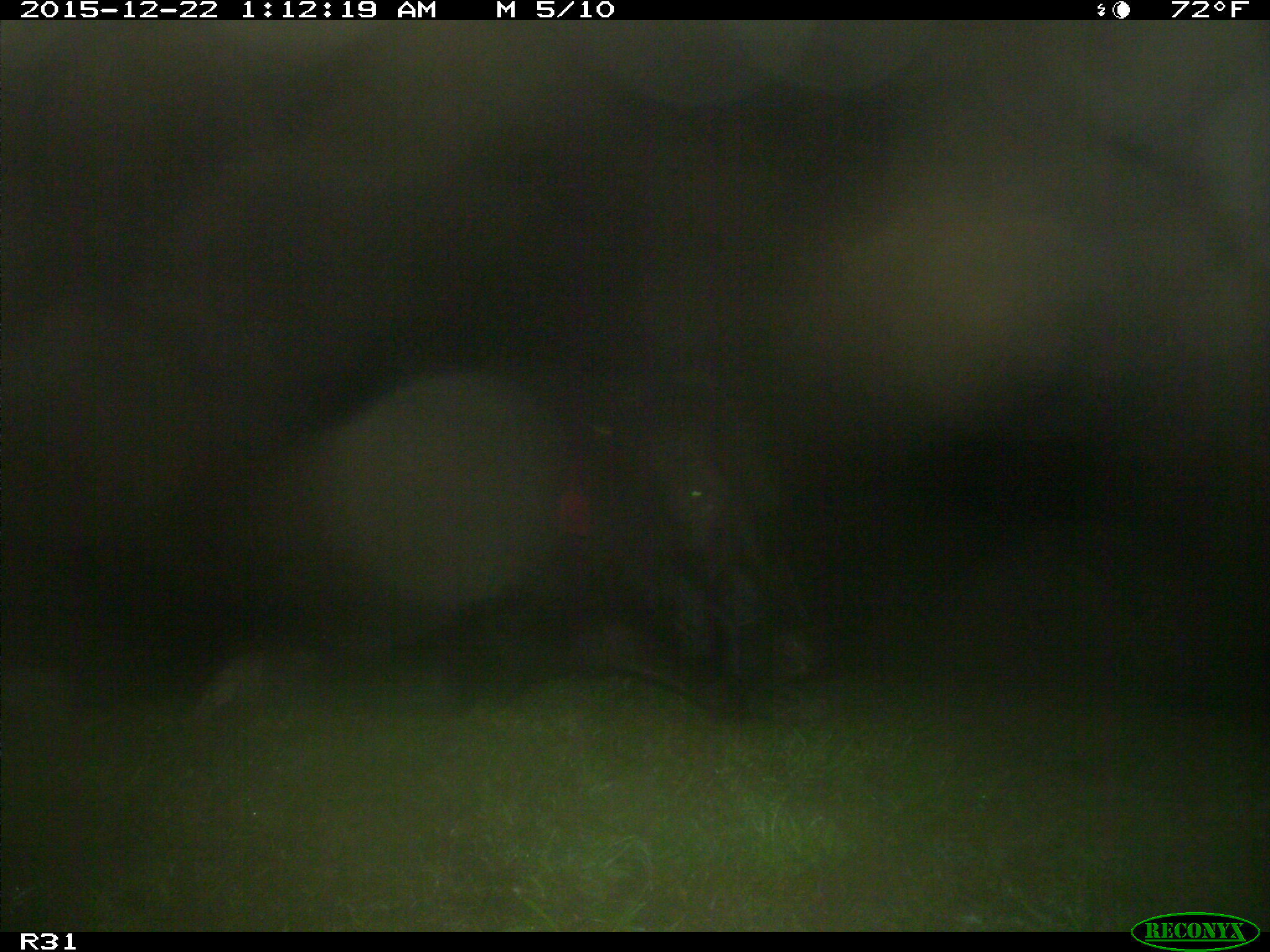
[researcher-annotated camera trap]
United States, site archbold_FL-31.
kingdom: Animalia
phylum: Chordata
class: Mammalia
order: Artiodactyla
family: Bovidae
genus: Bos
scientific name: Bos taurus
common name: domestic cow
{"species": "Bos taurus (domestic cow)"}